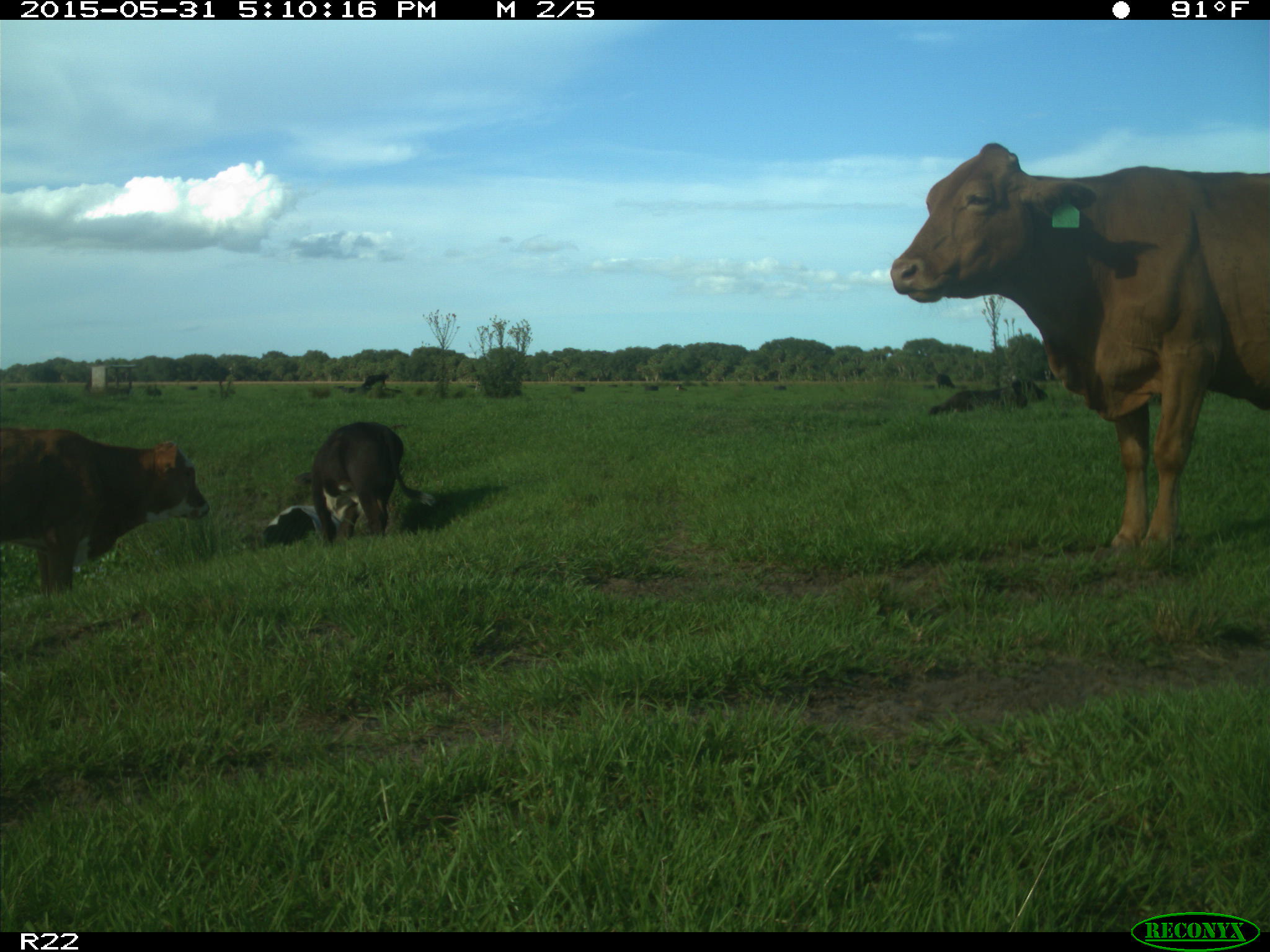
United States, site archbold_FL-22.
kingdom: Animalia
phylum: Chordata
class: Mammalia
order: Artiodactyla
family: Bovidae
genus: Bos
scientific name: Bos taurus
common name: domestic cow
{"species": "Bos taurus (domestic cow)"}